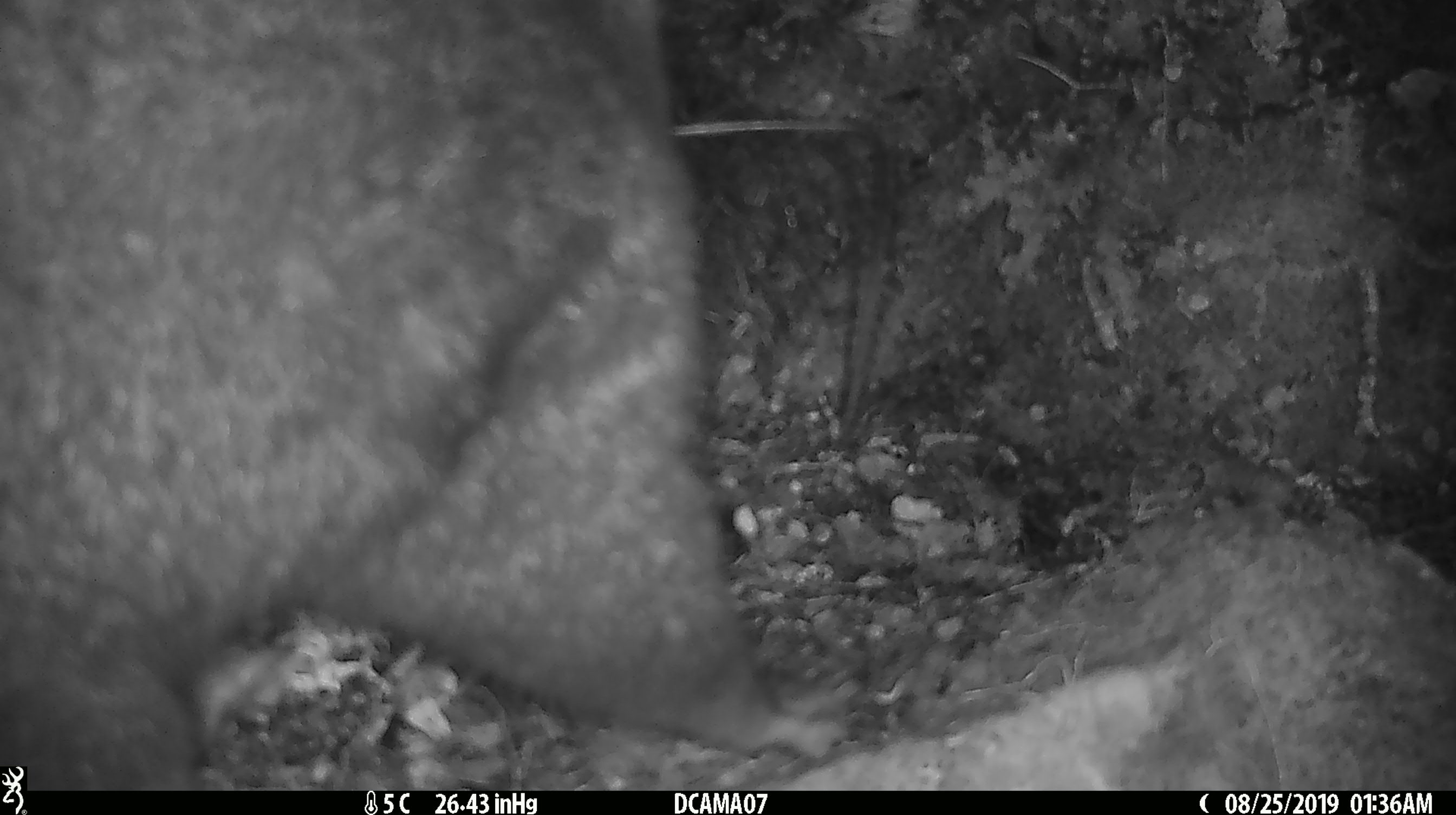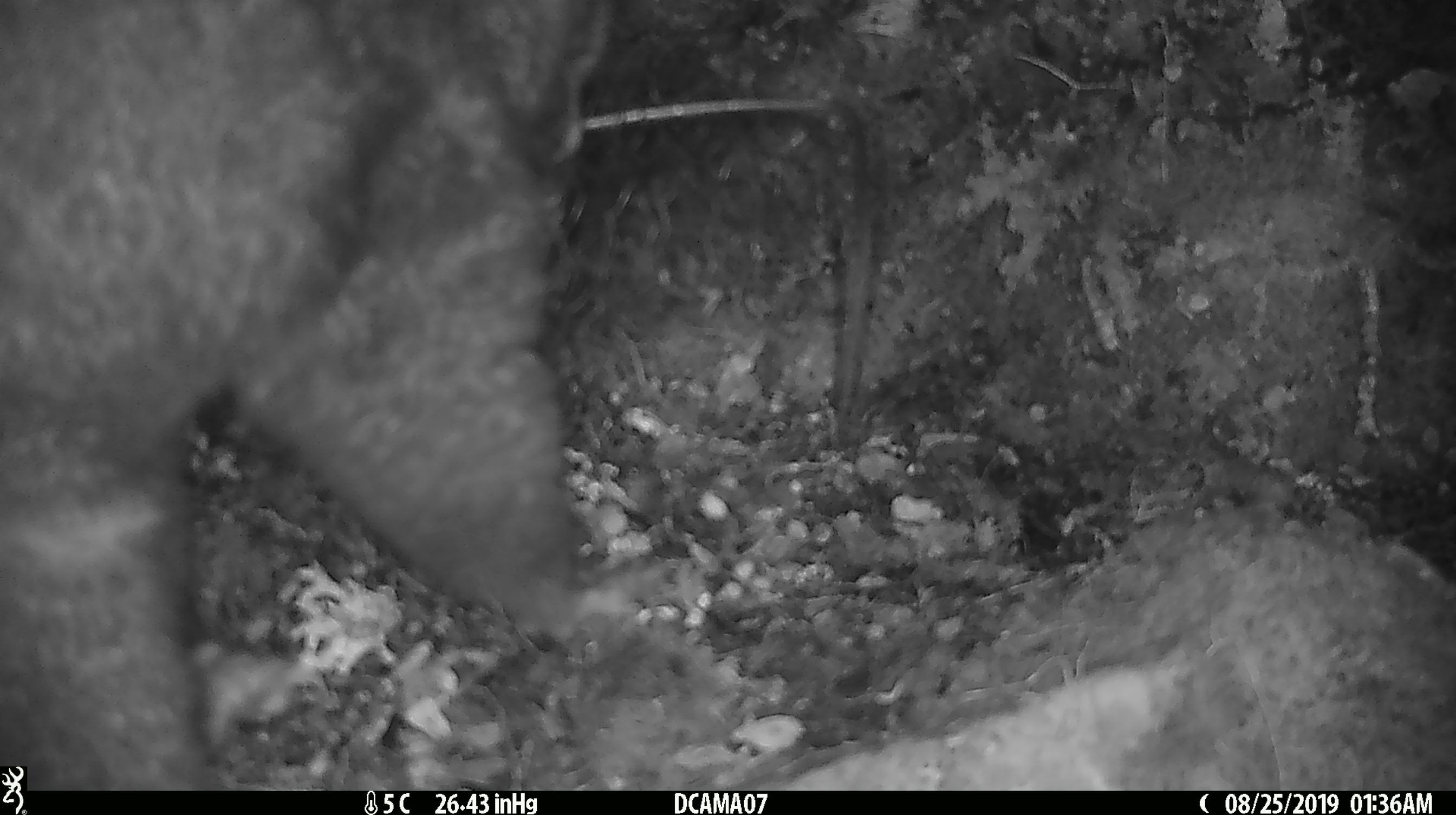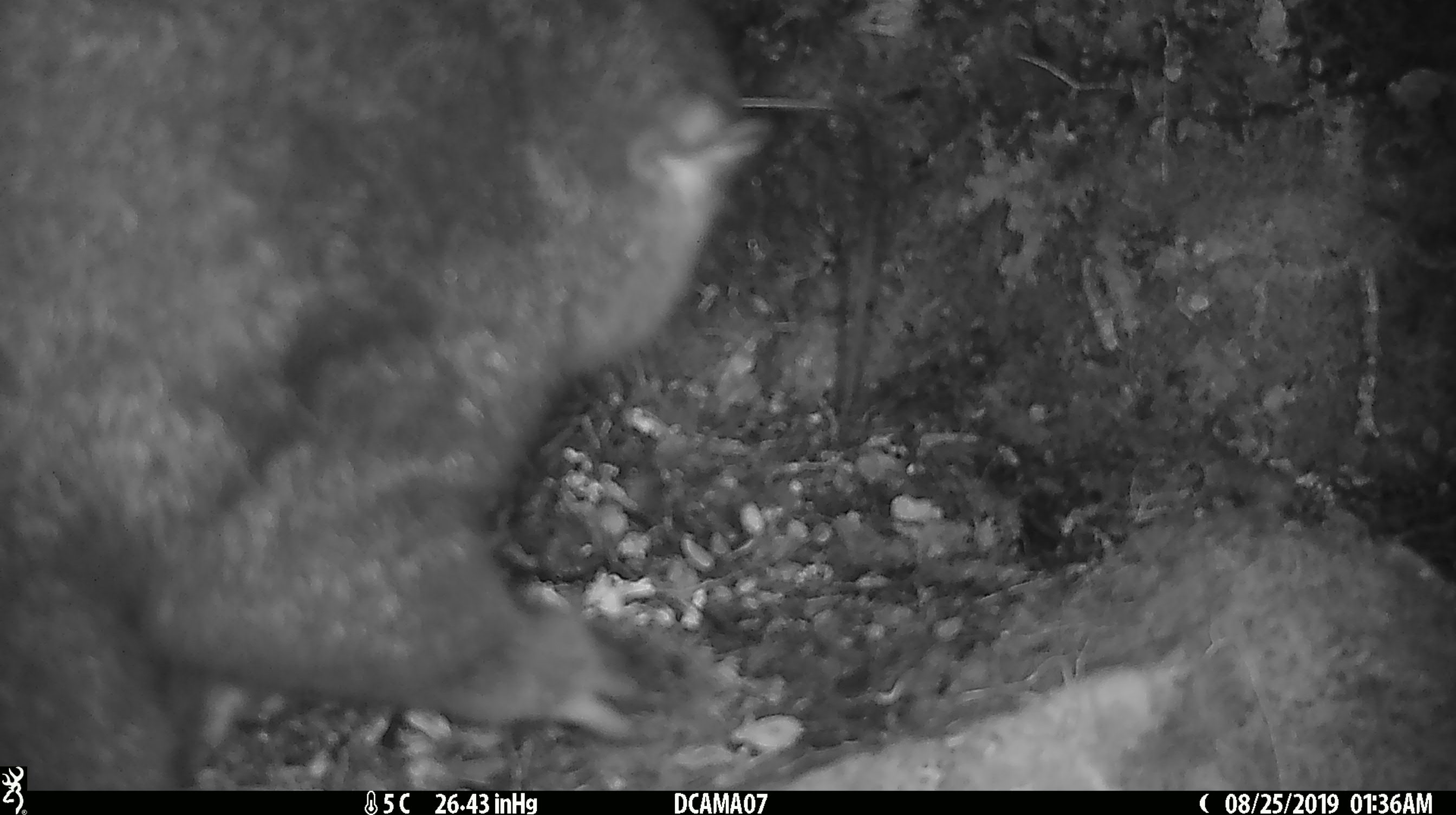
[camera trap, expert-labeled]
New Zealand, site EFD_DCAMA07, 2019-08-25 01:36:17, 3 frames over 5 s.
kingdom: Animalia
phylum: Chordata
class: Mammalia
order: Diprotodontia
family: Phalangeridae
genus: Trichosurus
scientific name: Trichosurus vulpecula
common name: common brushtail possum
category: possum